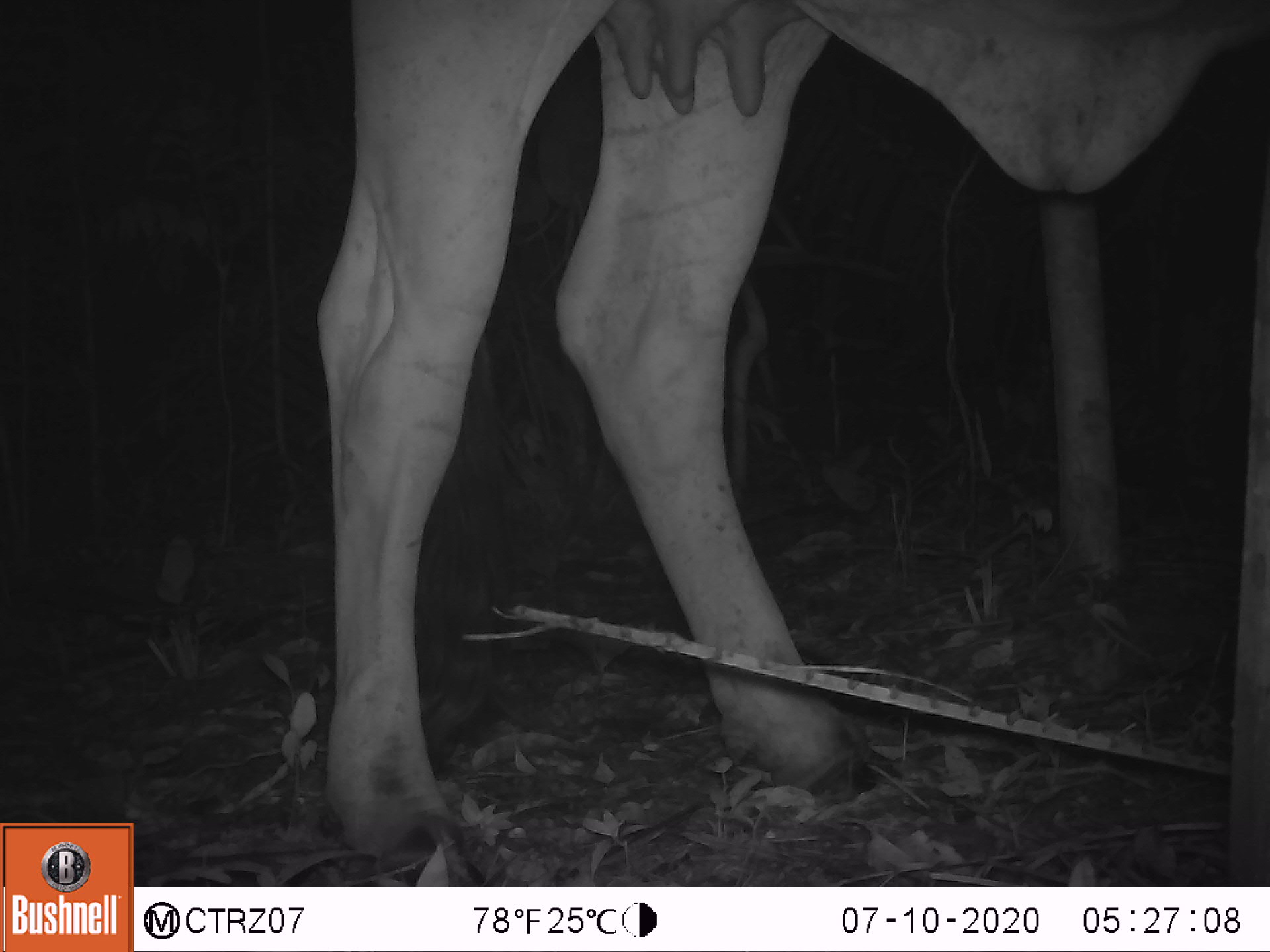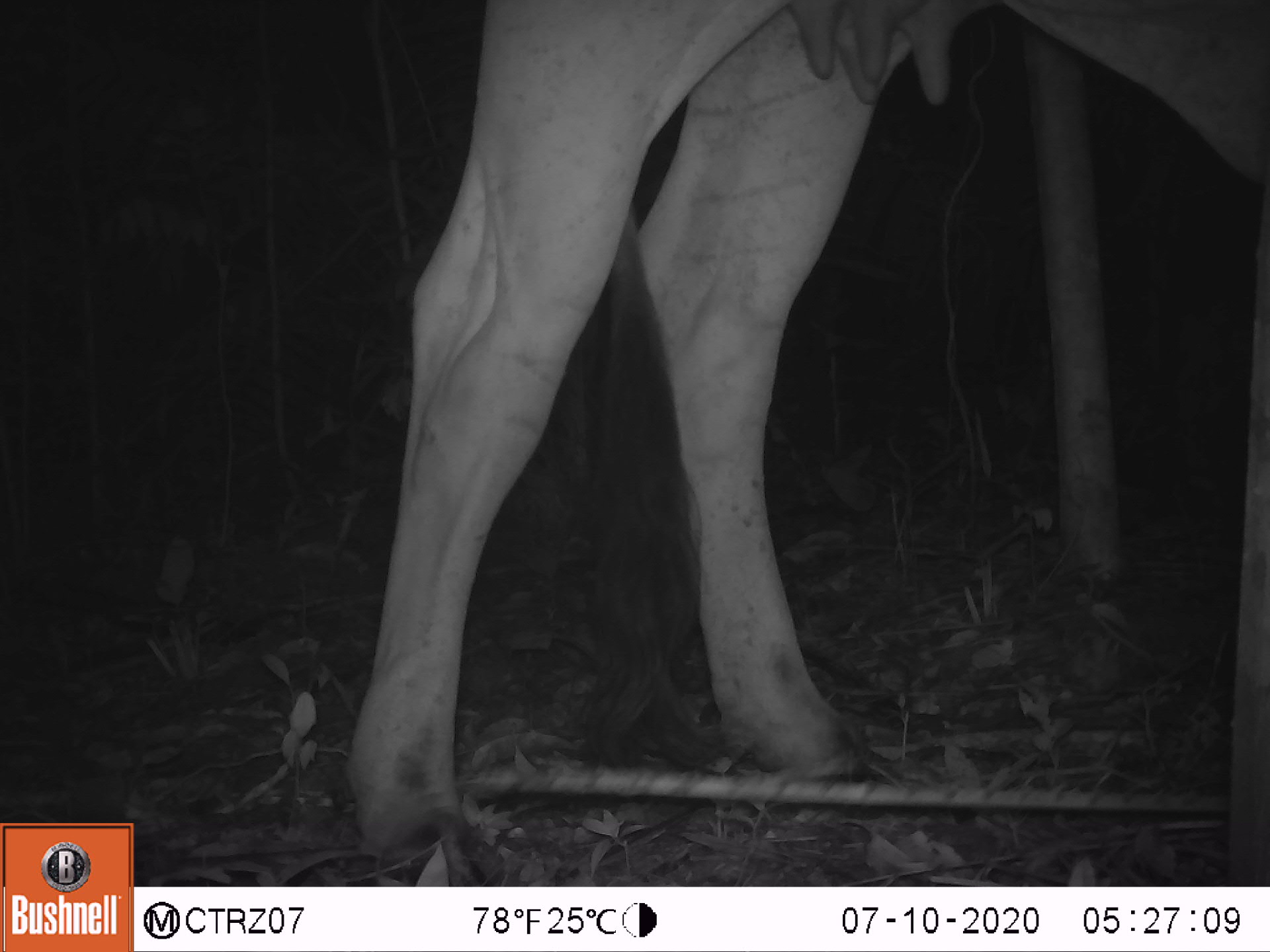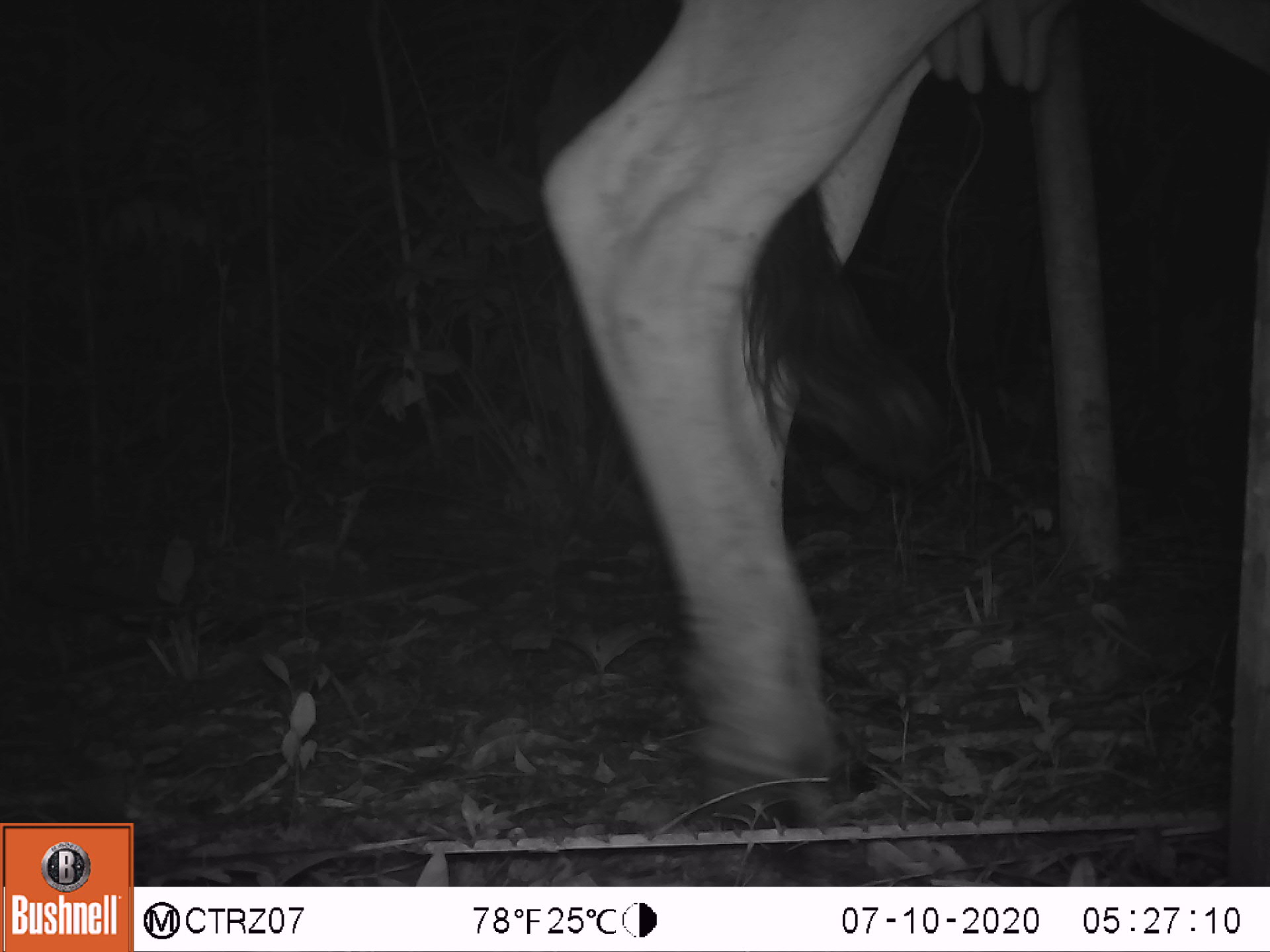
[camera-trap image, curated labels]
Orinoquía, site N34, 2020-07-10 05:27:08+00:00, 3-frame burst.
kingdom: Animalia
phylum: Chordata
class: Mammalia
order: Artiodactyla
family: Bovidae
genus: Bos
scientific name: Bos taurus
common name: cow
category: cattle